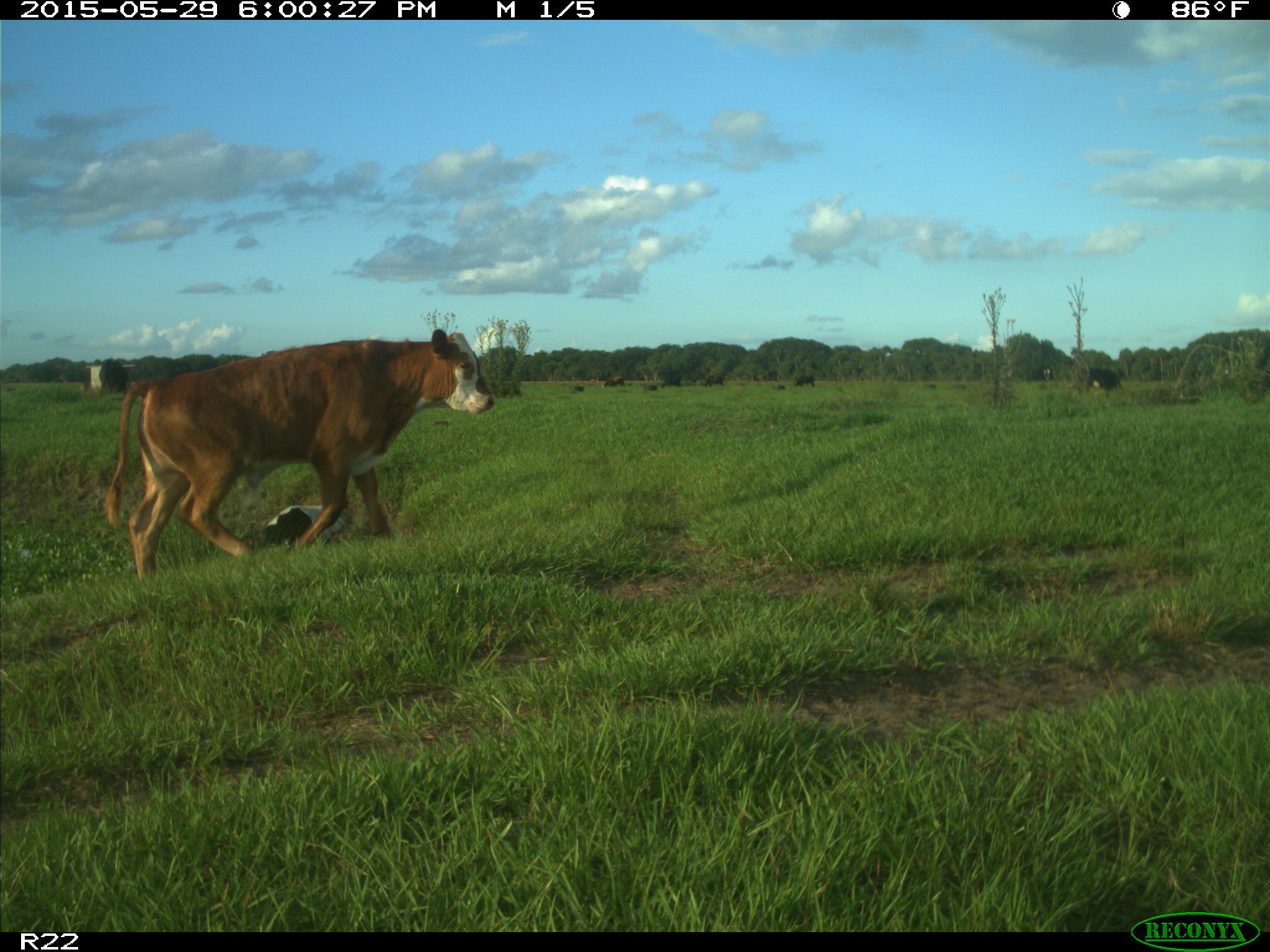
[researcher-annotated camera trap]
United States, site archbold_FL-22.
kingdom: Animalia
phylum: Chordata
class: Mammalia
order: Artiodactyla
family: Bovidae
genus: Bos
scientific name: Bos taurus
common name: domestic cow